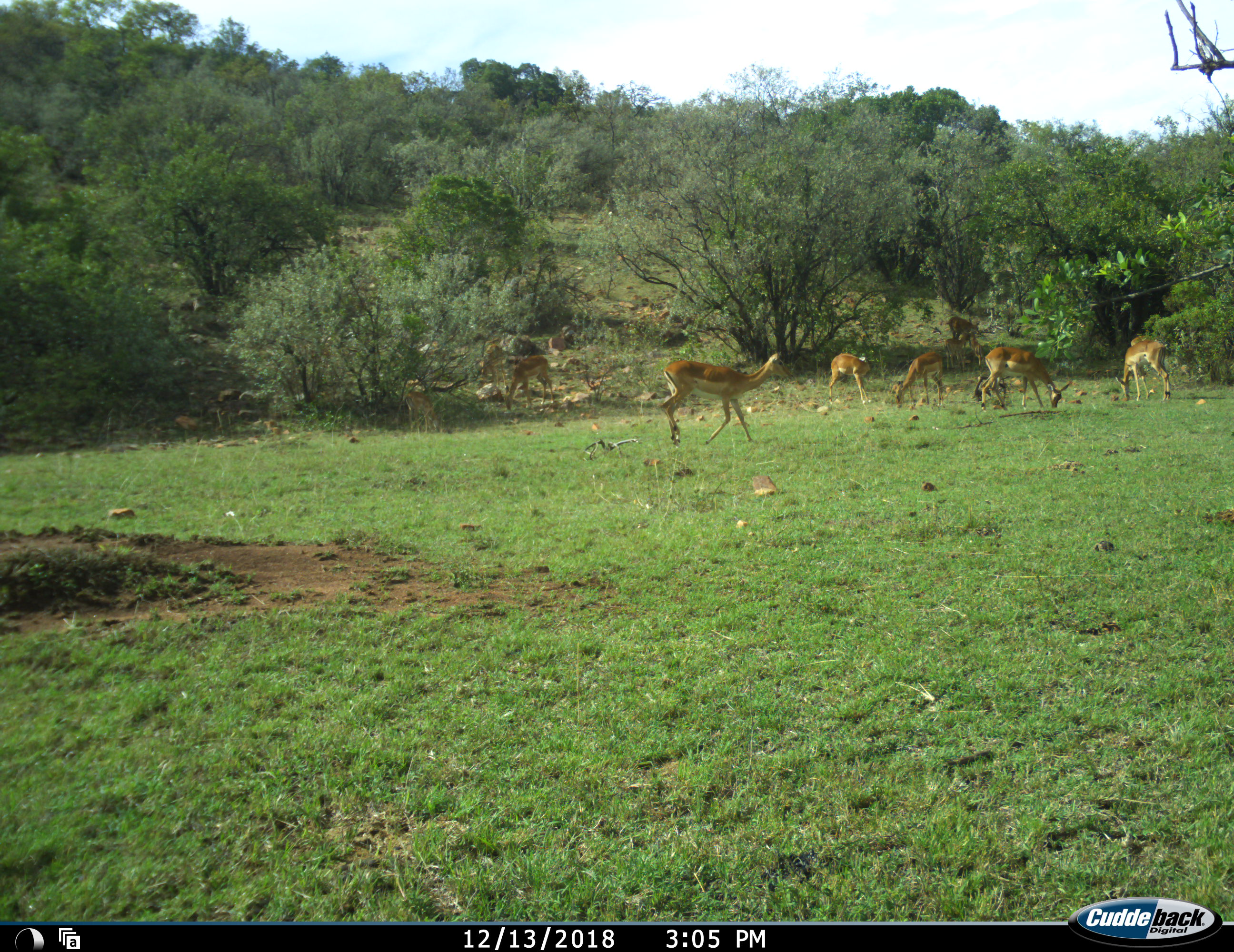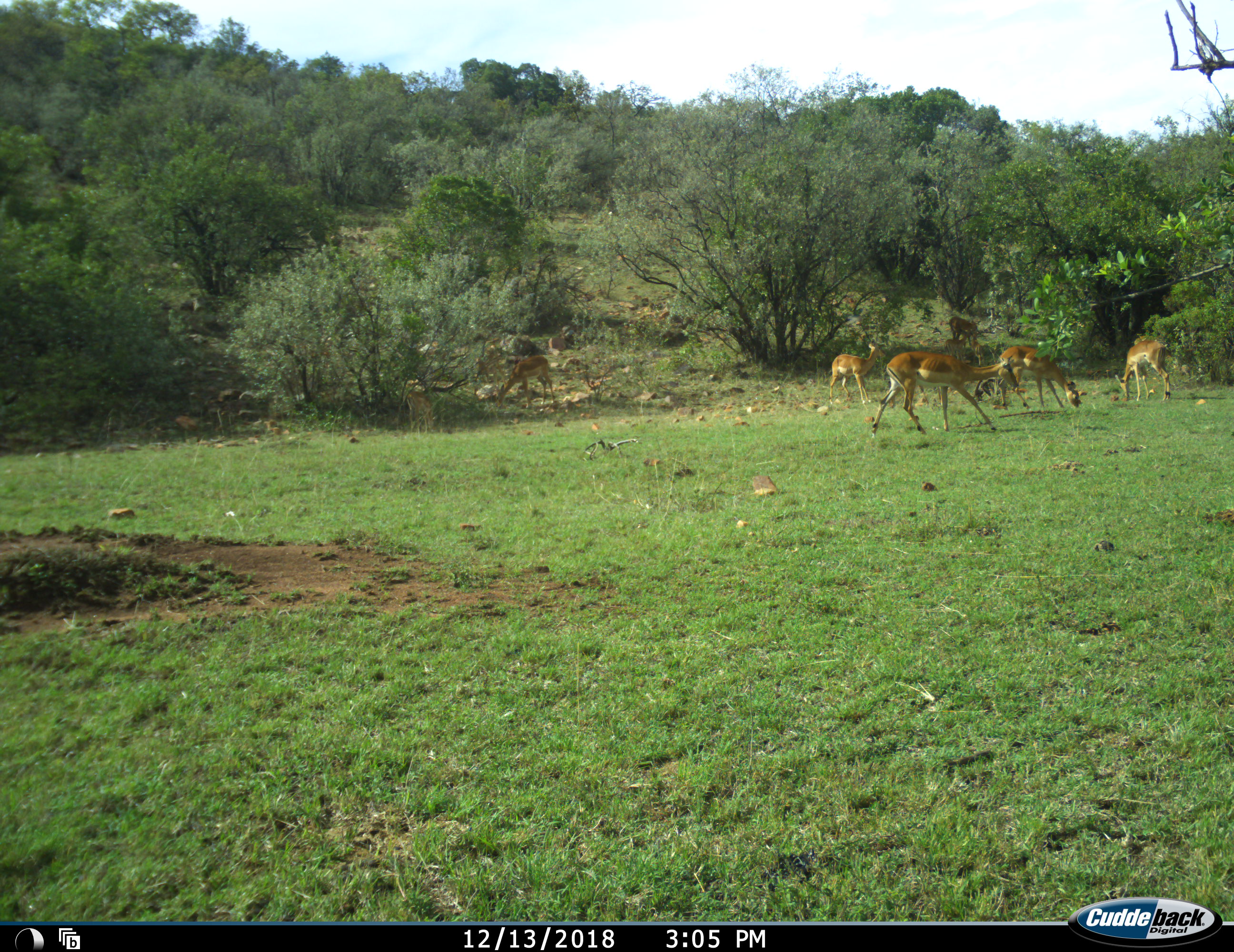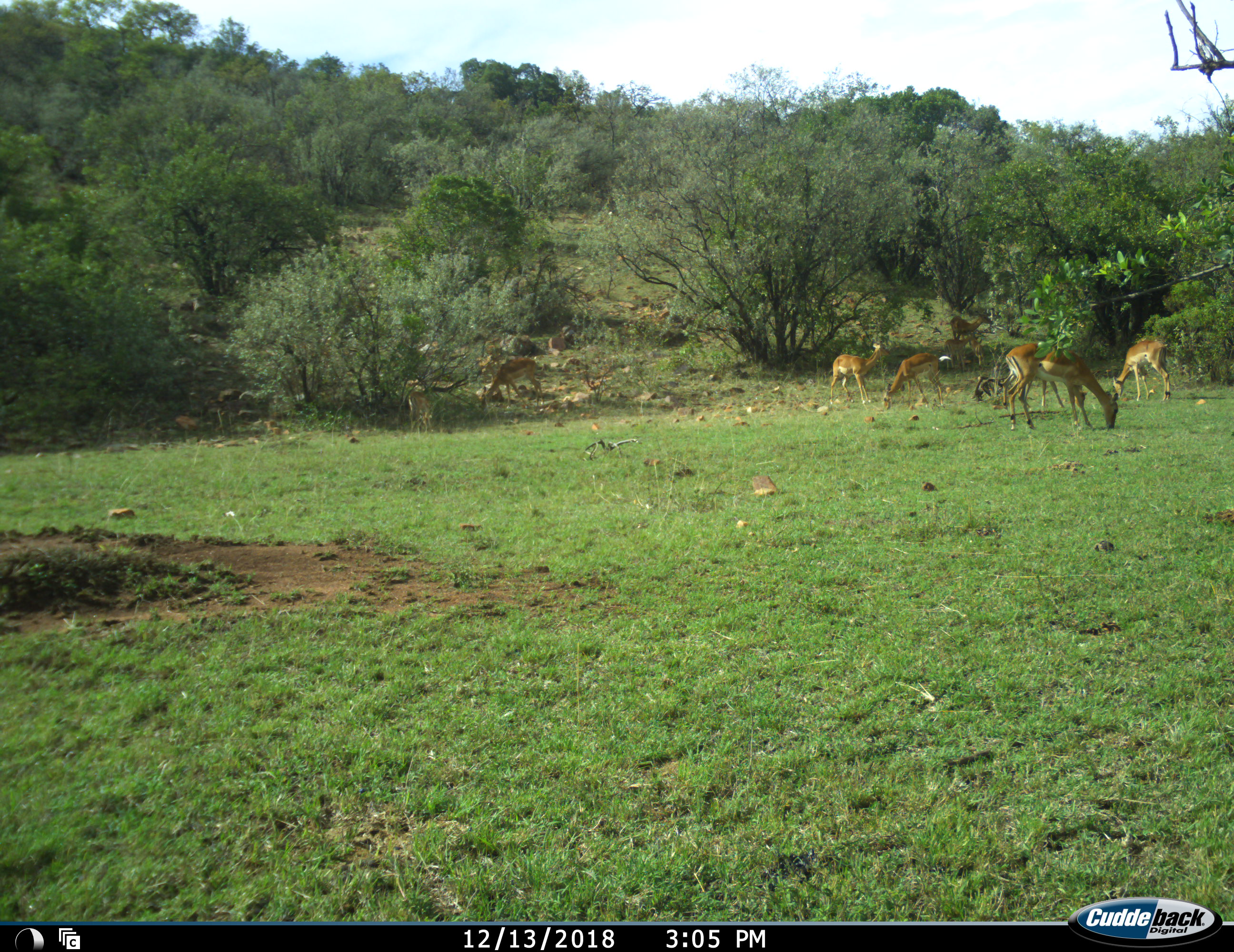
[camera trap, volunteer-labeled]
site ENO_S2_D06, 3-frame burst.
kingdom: Animalia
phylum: Chordata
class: Mammalia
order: Artiodactyla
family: Bovidae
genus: Aepyceros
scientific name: Aepyceros melampus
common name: impala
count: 11-50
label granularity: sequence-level